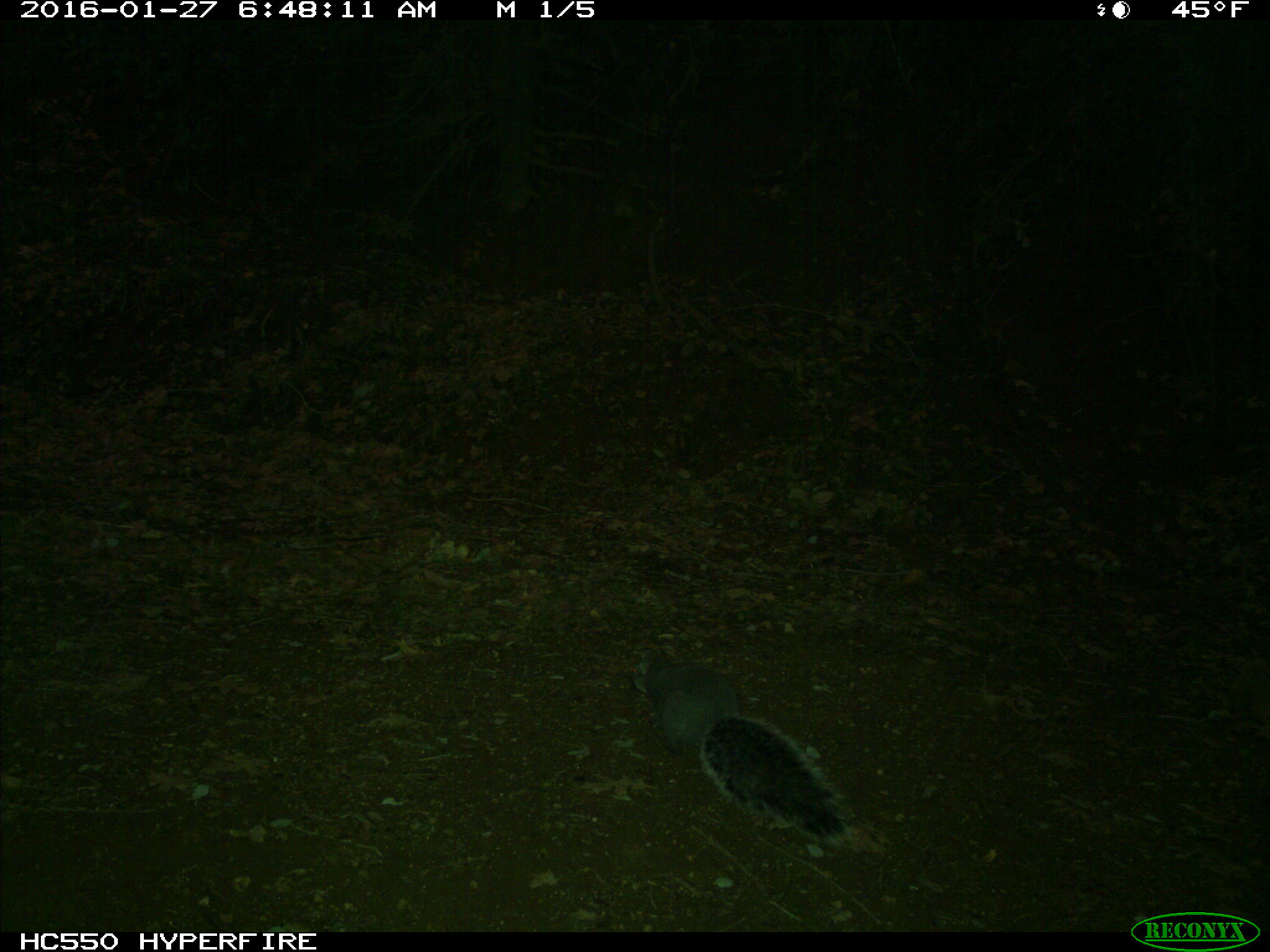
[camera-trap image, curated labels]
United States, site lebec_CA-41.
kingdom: Animalia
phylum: Chordata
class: Mammalia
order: Rodentia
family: Sciuridae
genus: Sciurus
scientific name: Sciurus carolinensis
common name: eastern gray squirrel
Sciurus carolinensis (eastern gray squirrel).